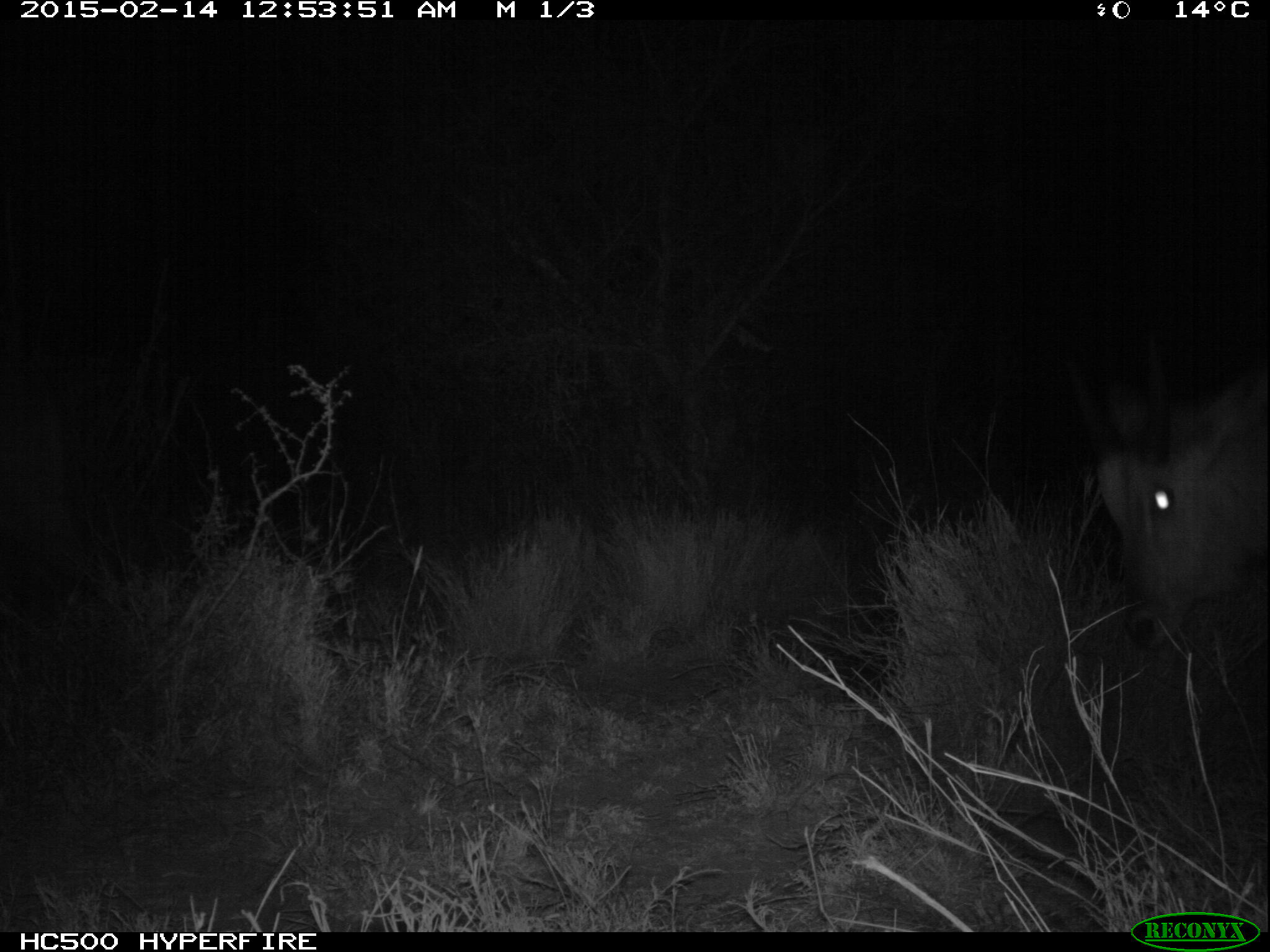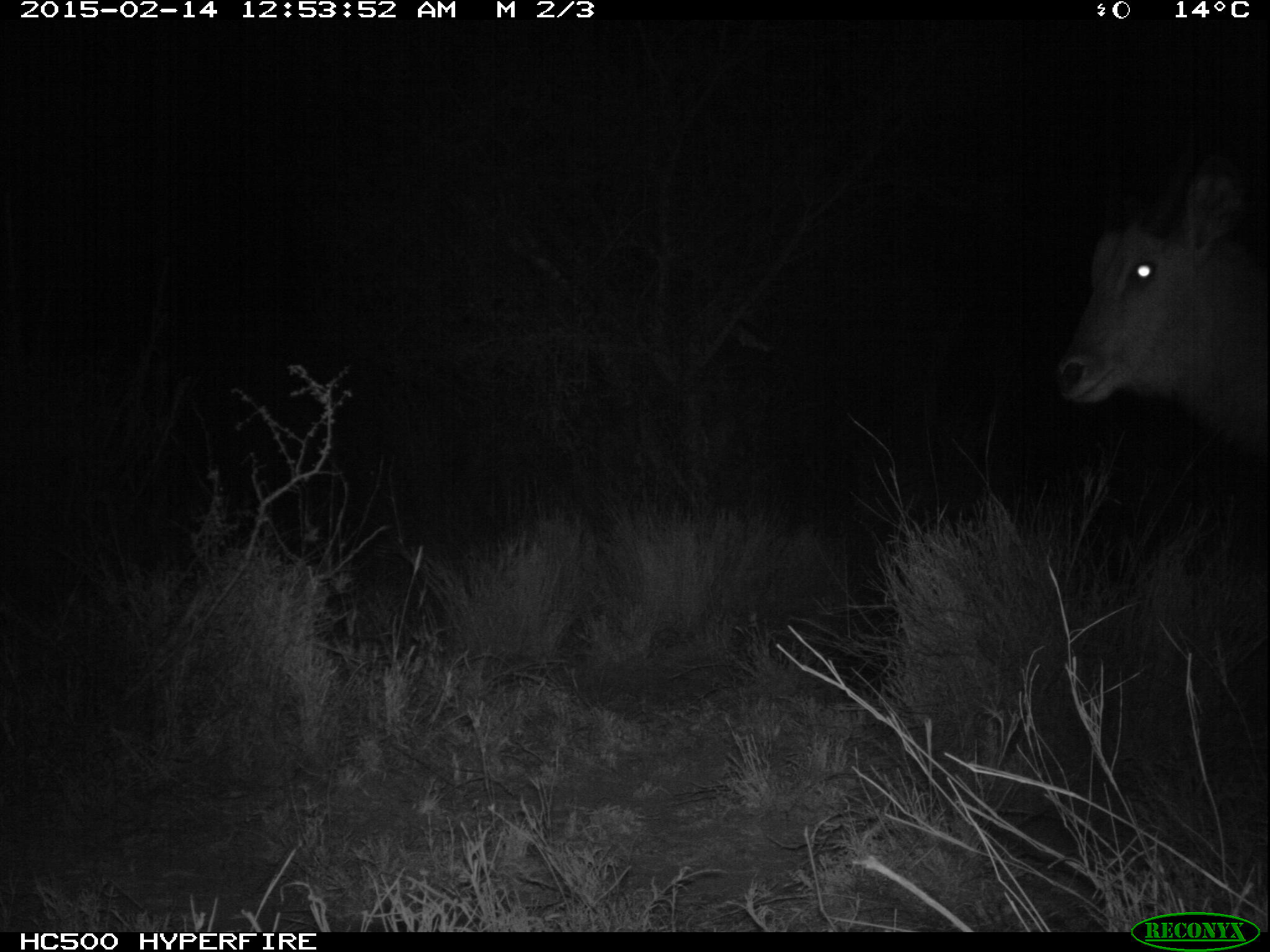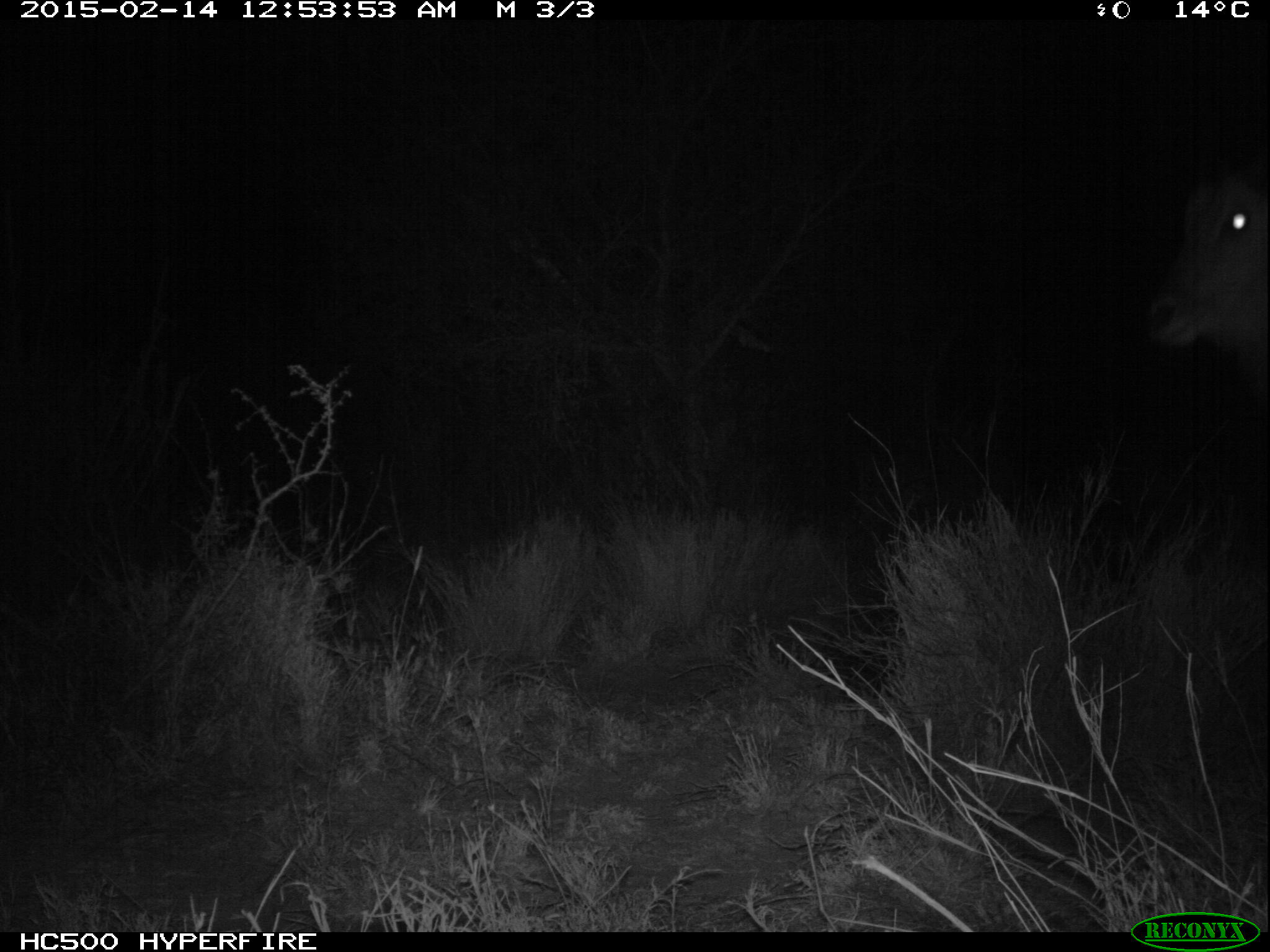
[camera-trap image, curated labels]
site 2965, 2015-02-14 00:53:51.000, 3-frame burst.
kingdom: Animalia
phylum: Chordata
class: Mammalia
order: Artiodactyla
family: Bovidae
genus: Kobus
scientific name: Kobus ellipsiprymnus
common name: waterbuck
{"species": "Kobus ellipsiprymnus (waterbuck)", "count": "1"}